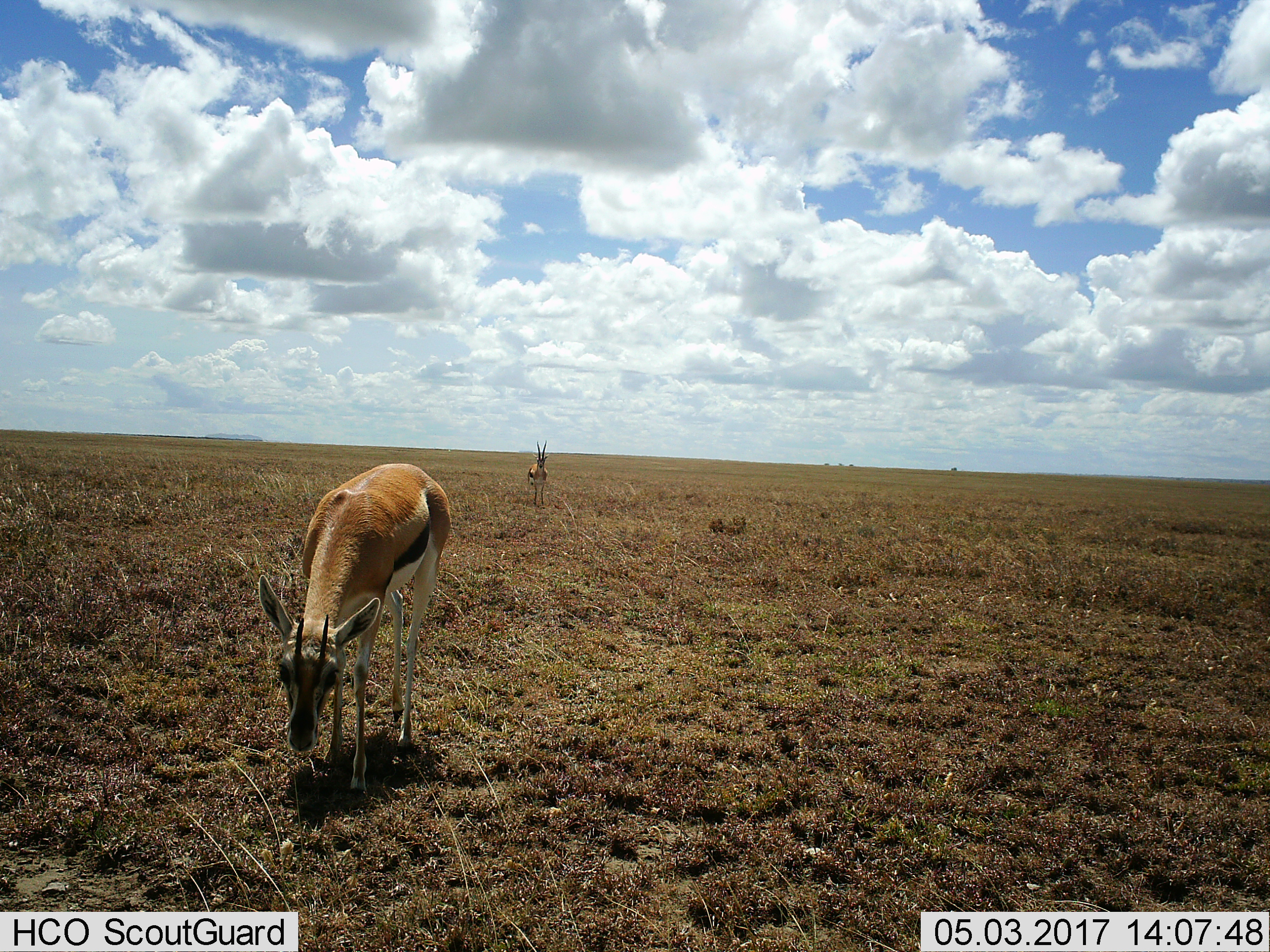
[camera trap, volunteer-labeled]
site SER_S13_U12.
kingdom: Animalia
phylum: Chordata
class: Mammalia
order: Artiodactyla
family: Bovidae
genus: Eudorcas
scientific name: Eudorcas thomsonii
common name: thomson's gazelle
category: gazellethomsons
Gazellethomsons (thomson's gazelle) (Eudorcas thomsonii), count 2. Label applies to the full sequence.